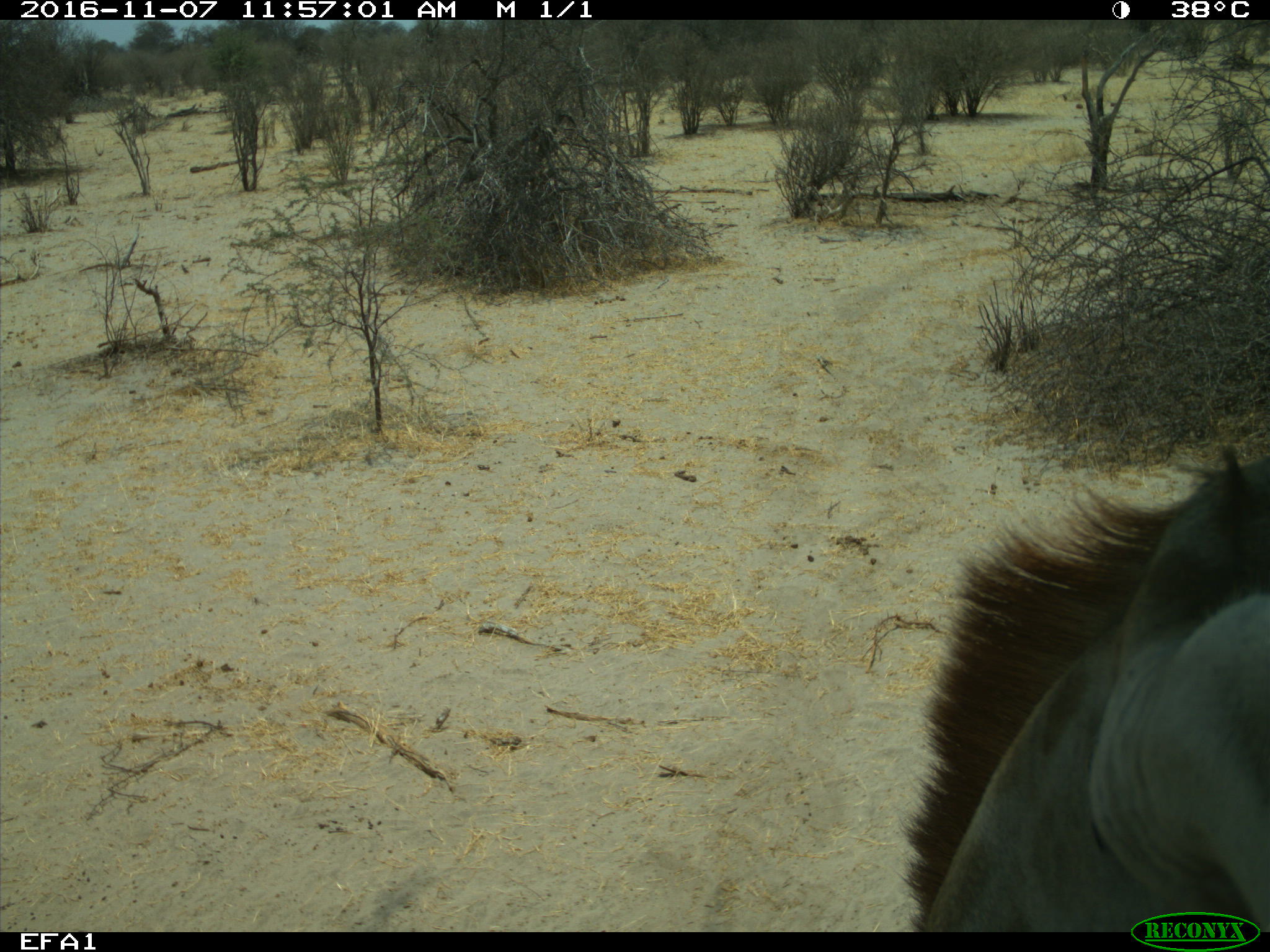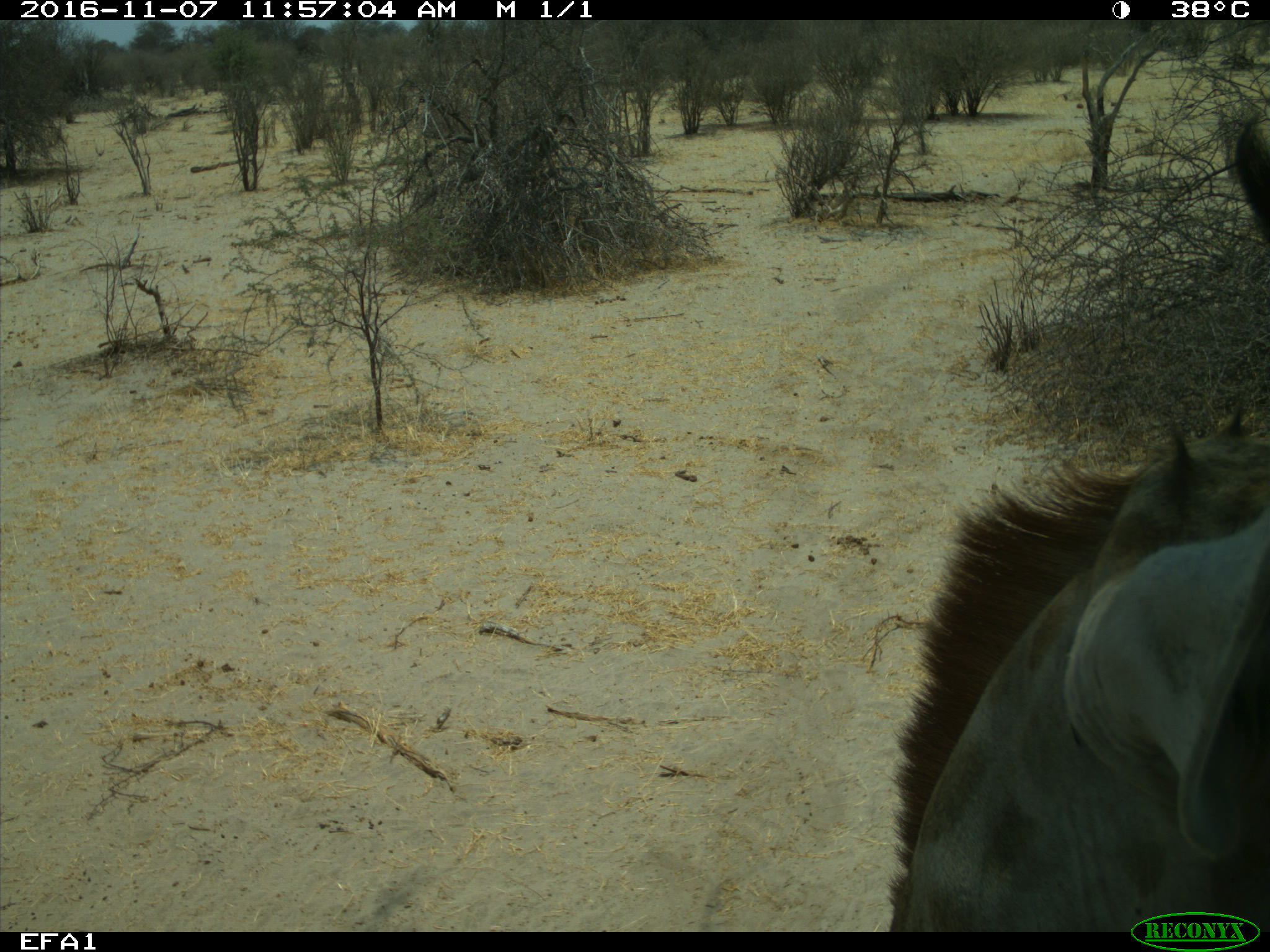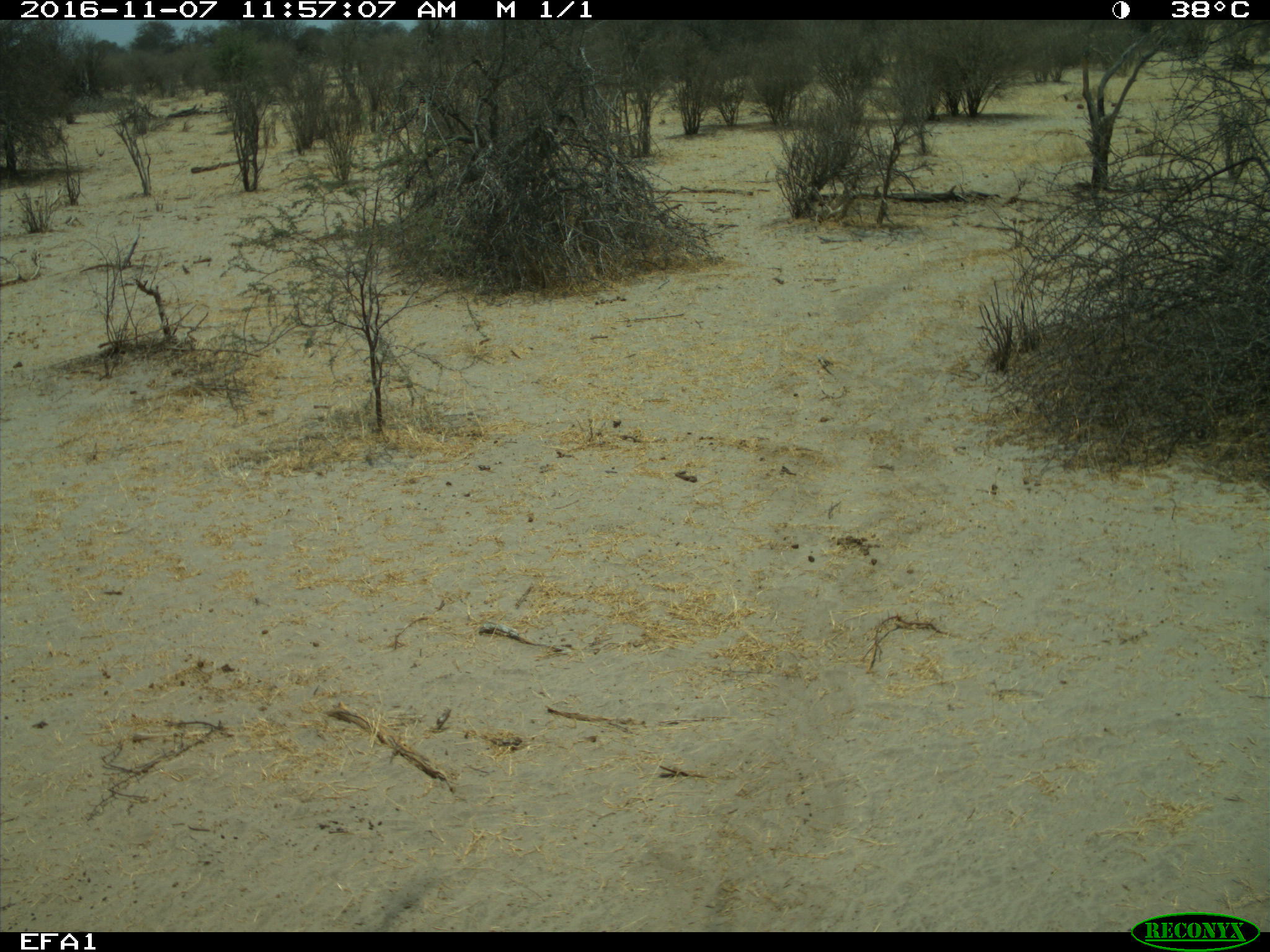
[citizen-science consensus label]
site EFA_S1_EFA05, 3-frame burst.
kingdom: Animalia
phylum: Chordata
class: Mammalia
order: Artiodactyla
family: Giraffidae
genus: Giraffa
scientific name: Giraffa camelopardalis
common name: giraffe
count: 1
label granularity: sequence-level